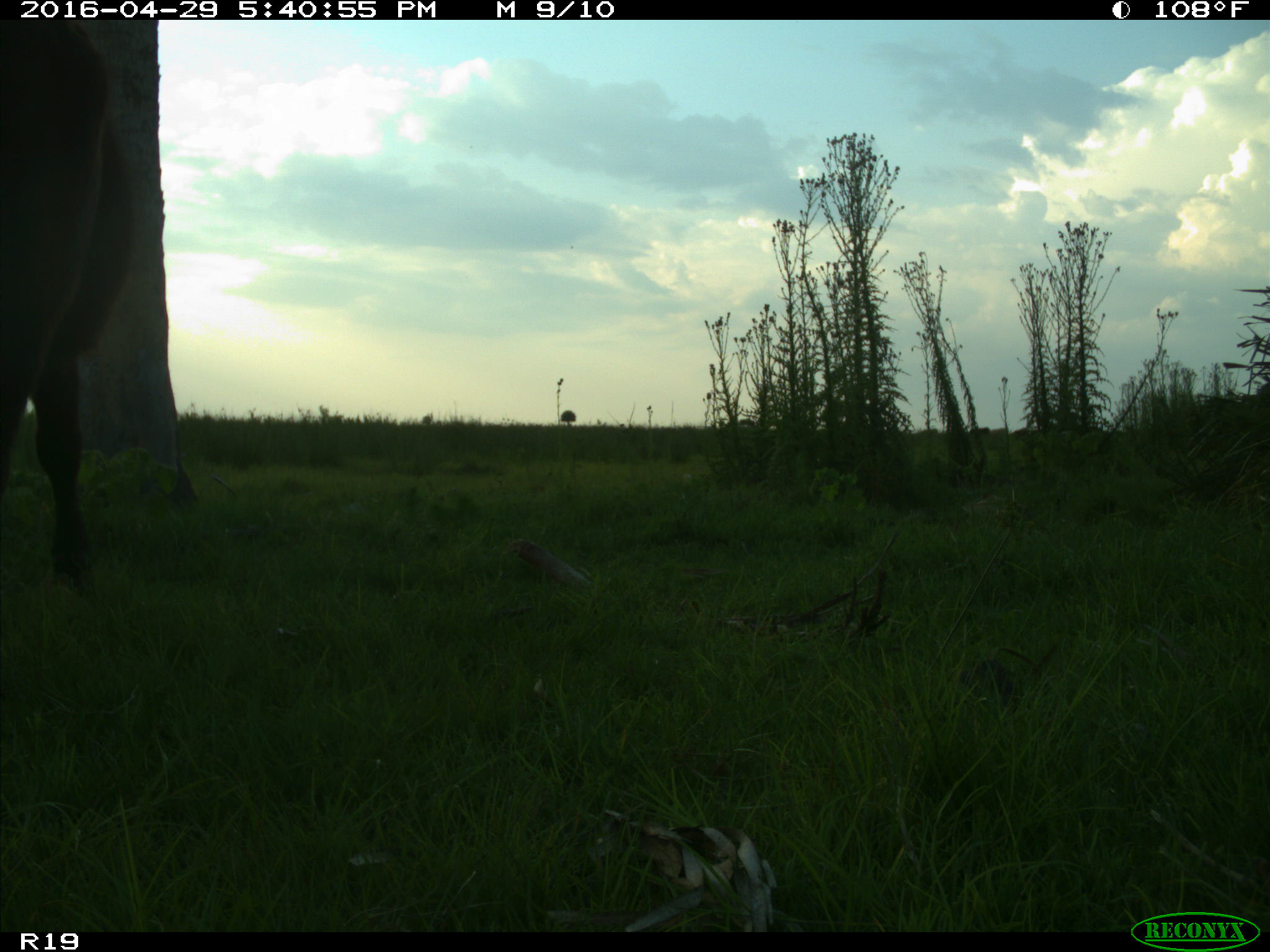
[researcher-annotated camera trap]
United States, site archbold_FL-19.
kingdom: Animalia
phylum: Chordata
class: Mammalia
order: Artiodactyla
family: Bovidae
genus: Bos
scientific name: Bos taurus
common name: domestic cow